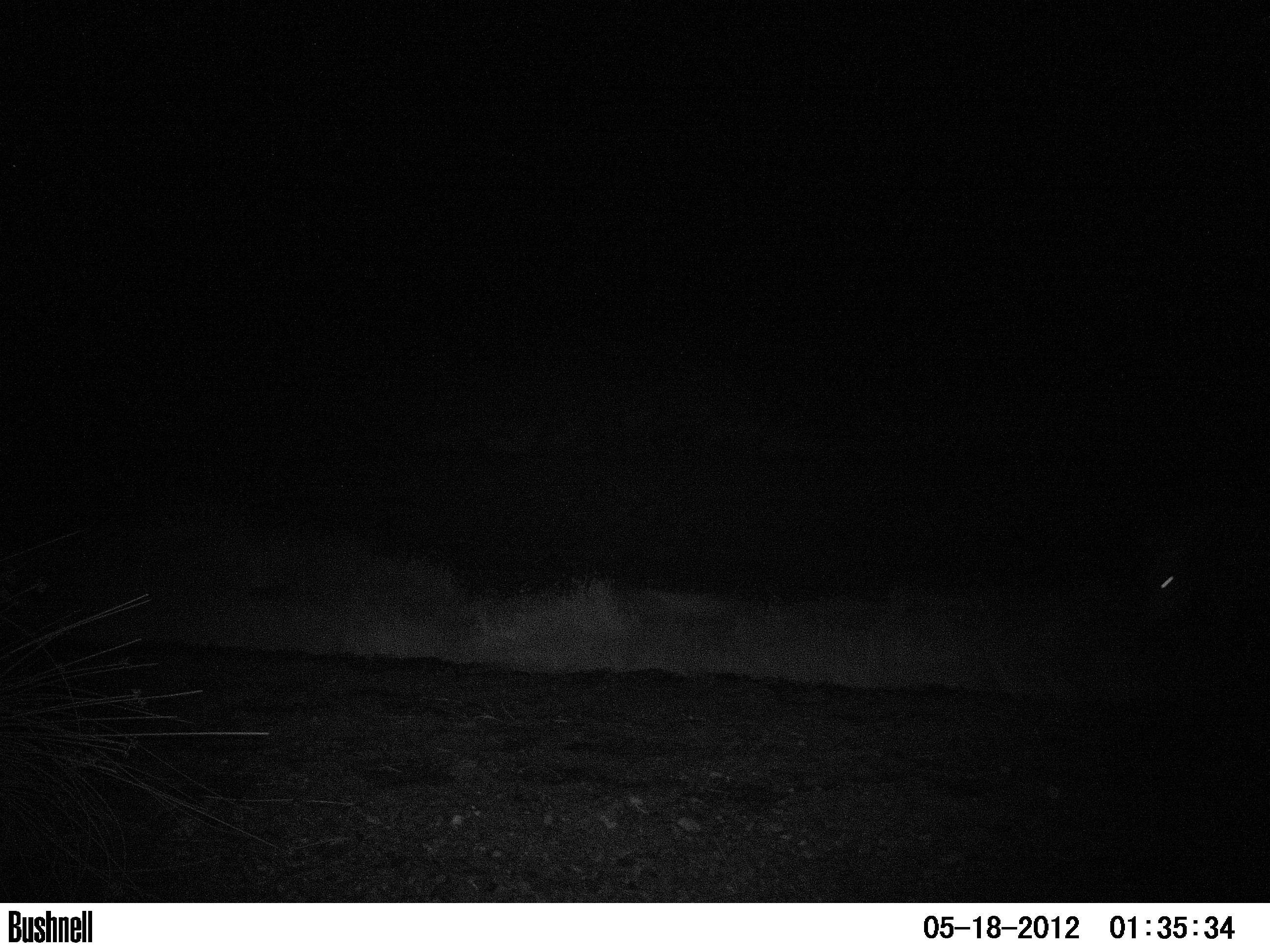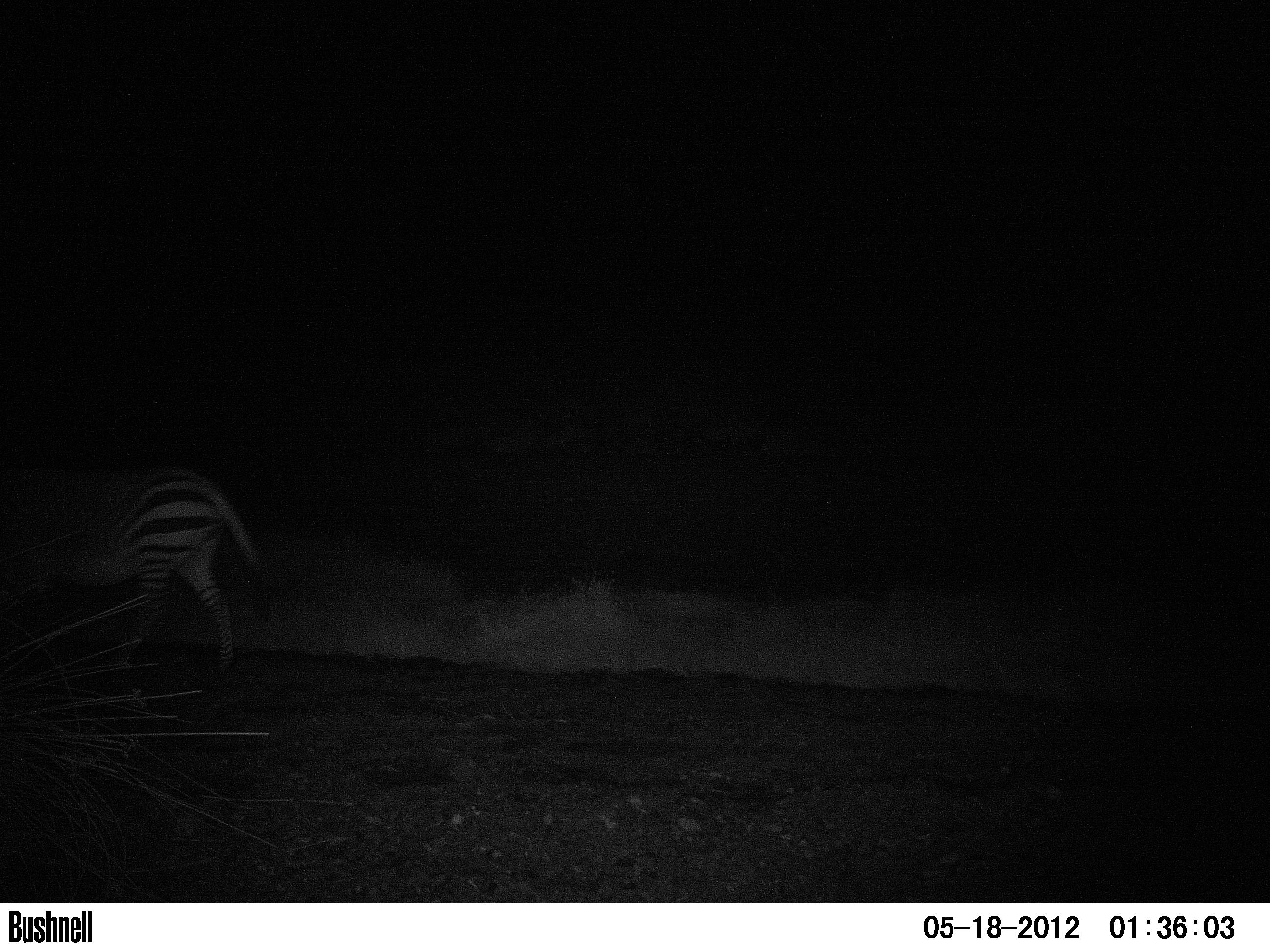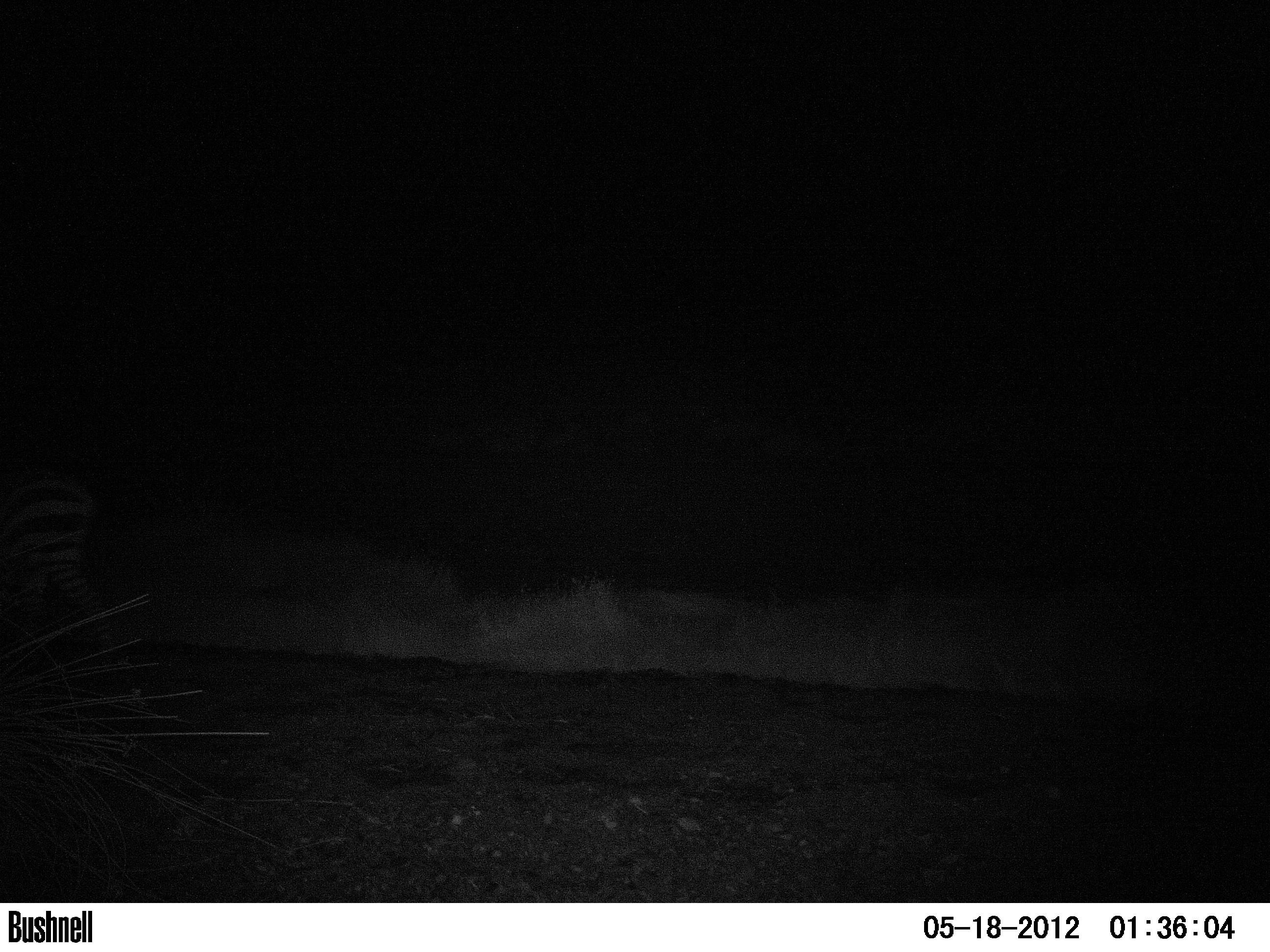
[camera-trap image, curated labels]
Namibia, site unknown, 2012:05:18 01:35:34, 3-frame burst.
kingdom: Animalia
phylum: Chordata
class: Mammalia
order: Perissodactyla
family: Equidae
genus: Equus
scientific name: Equus zebra hartmannae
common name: hartmann's mountain zebra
Equus zebra hartmannae (hartmann's mountain zebra).